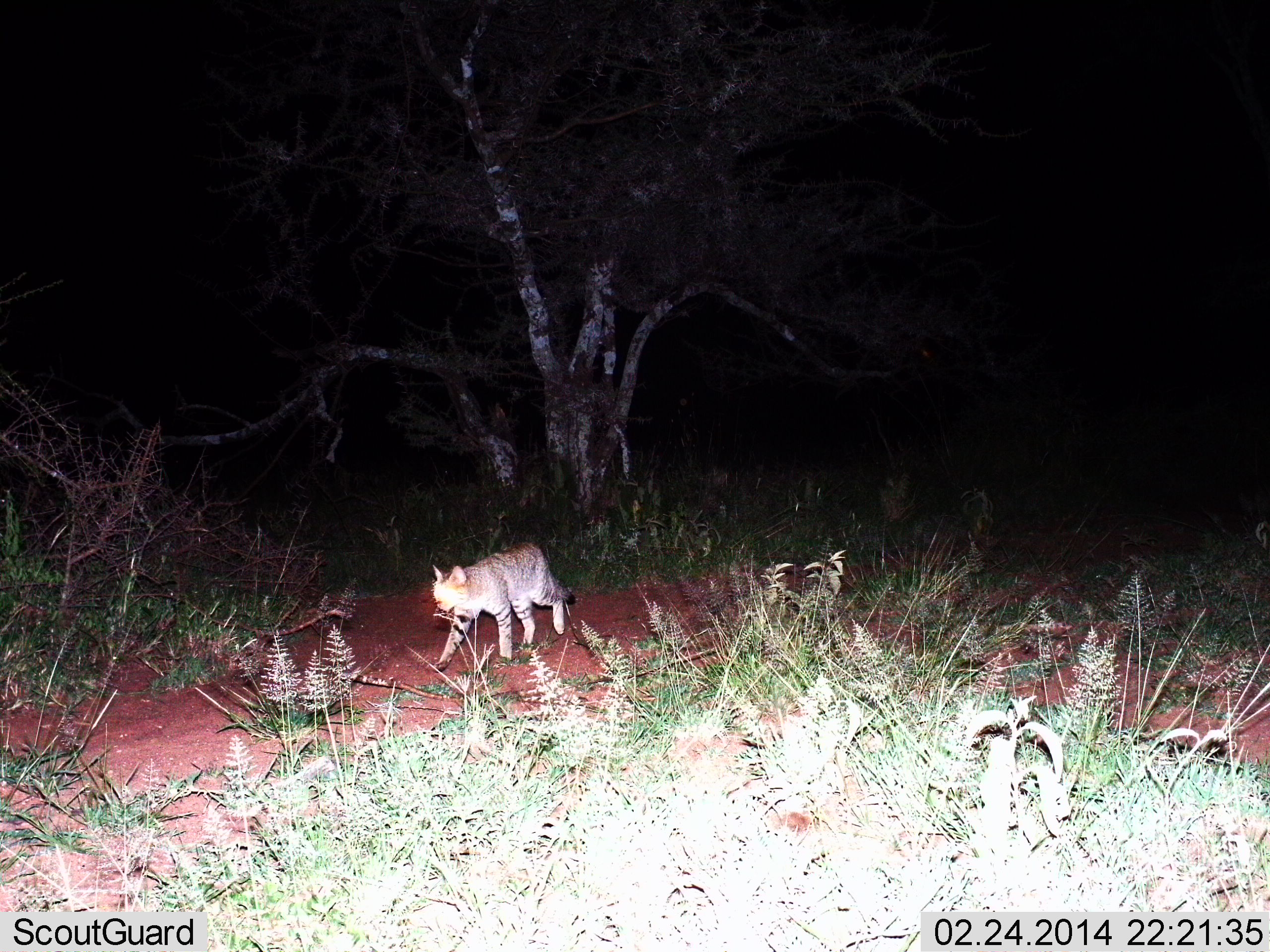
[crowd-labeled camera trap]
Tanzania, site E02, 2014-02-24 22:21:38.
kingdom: Animalia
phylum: Chordata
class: Mammalia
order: Carnivora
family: Felidae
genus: Felis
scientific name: Felis lybica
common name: african wild cat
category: wildcat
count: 1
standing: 0%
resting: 0%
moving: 100%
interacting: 0%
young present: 0%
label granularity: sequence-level